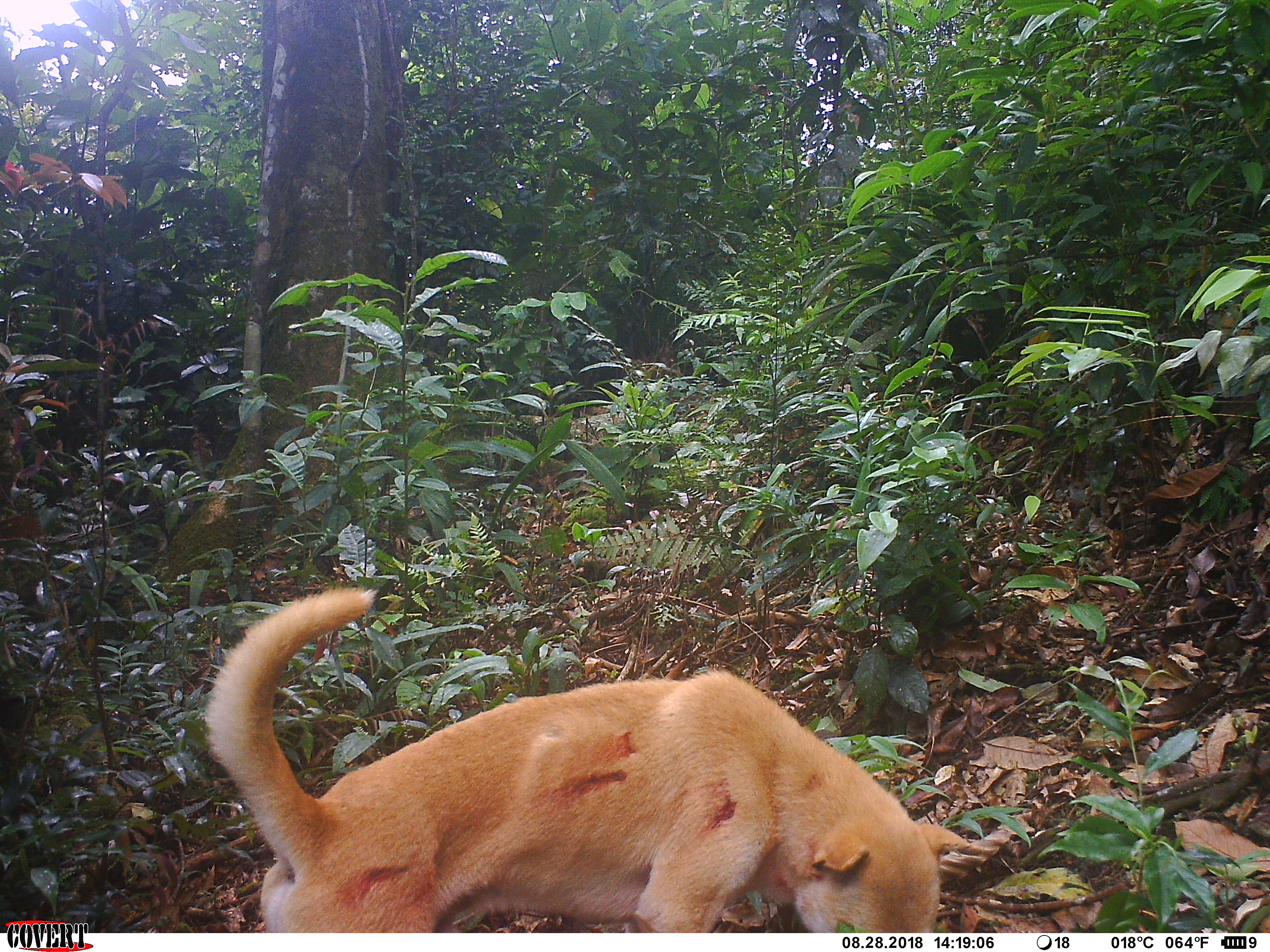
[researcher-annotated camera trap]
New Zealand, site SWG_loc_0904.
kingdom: Animalia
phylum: Chordata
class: Mammalia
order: Carnivora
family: Canidae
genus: Canis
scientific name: Canis familiaris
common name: domestic dog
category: dog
Dog (domestic dog) (Canis familiaris).